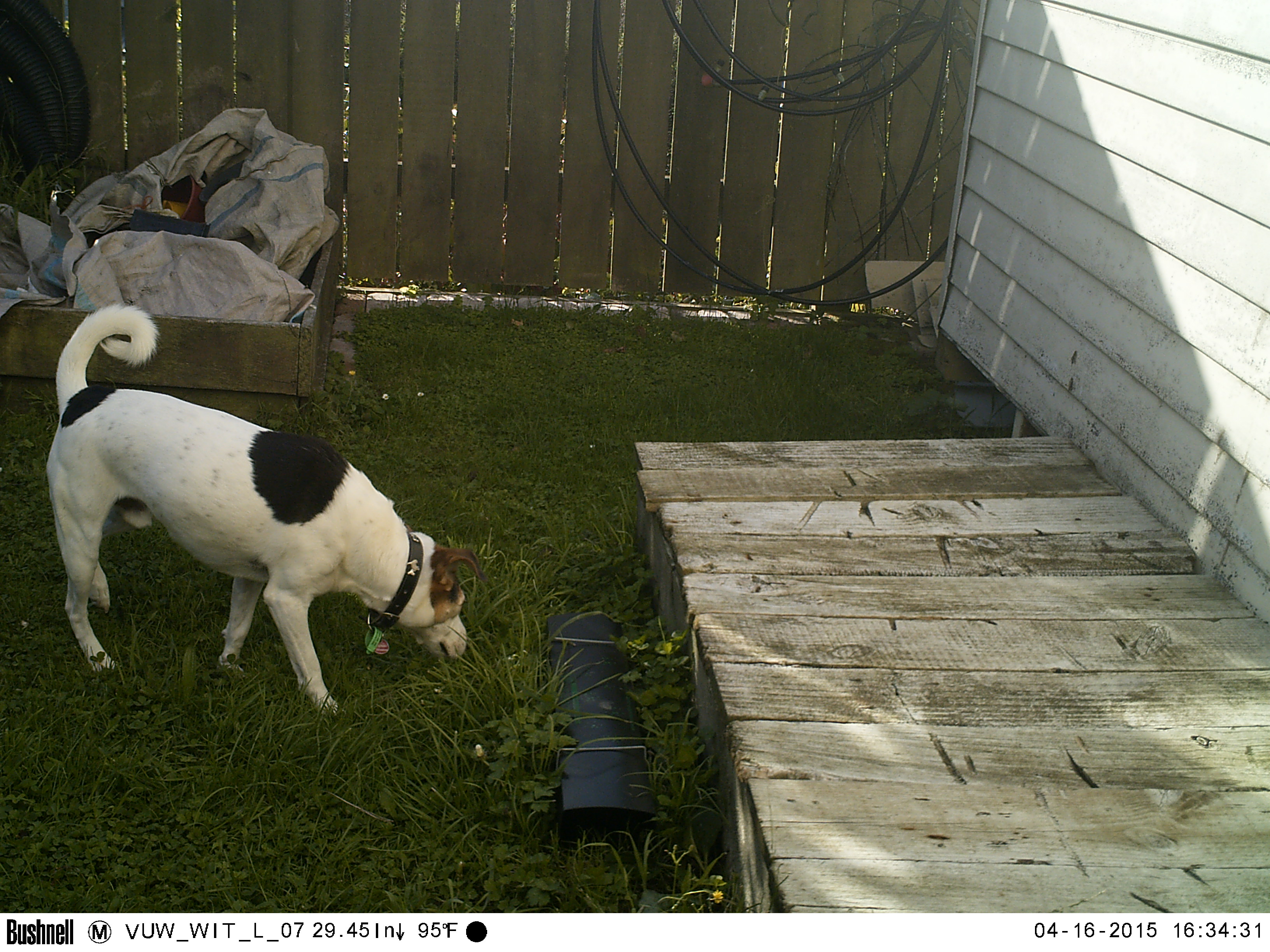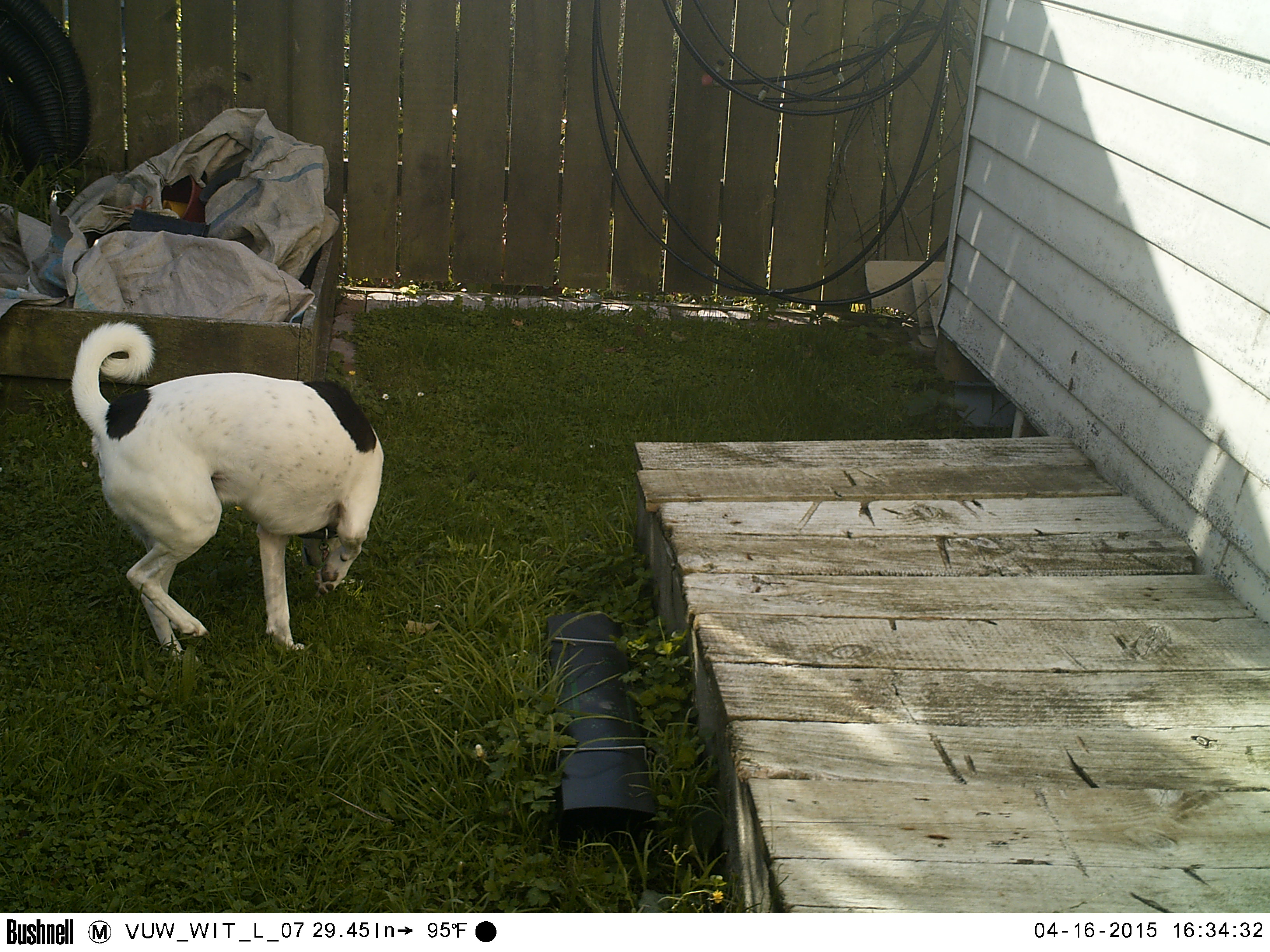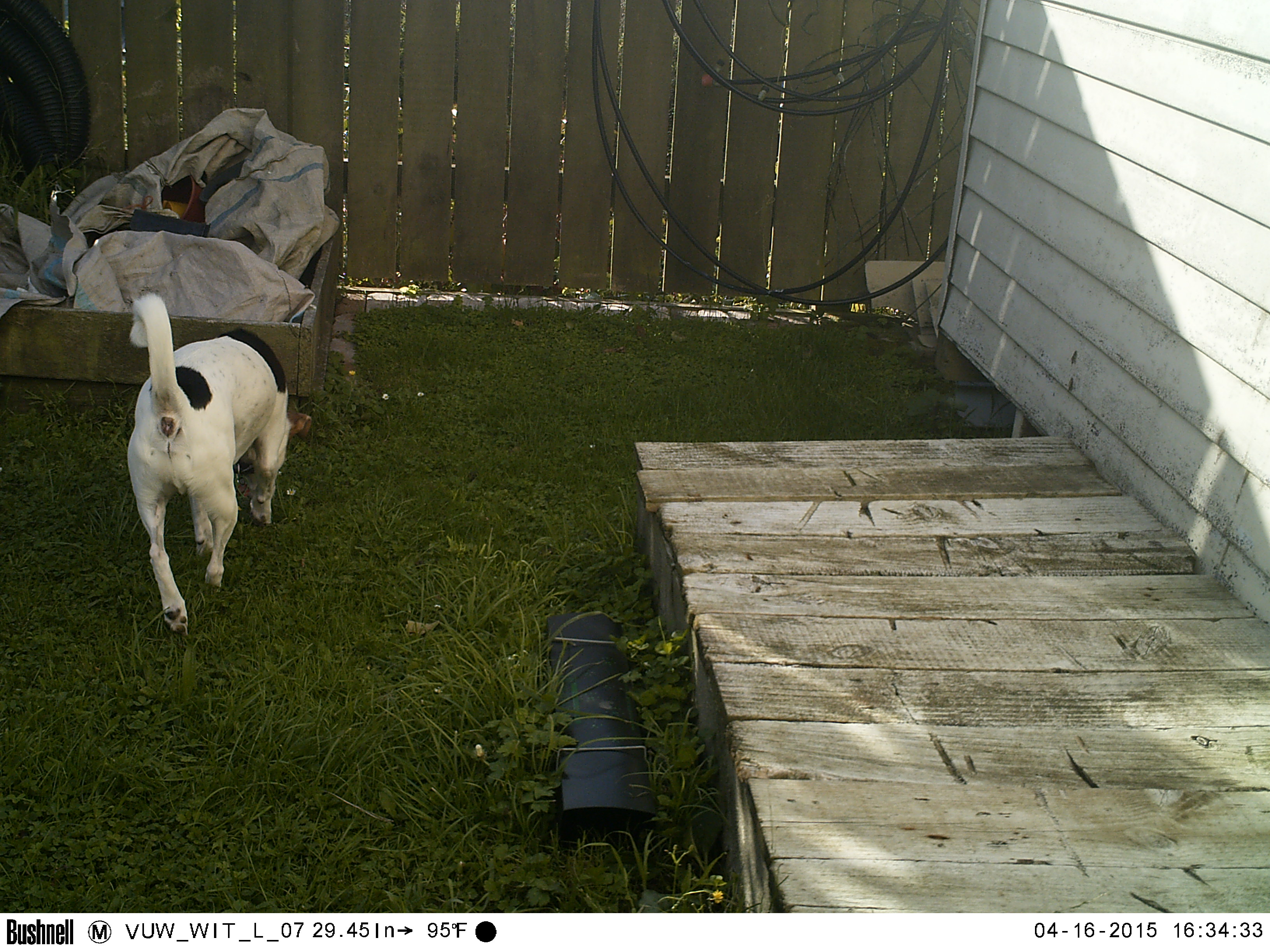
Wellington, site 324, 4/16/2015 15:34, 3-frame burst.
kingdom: Animalia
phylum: Chordata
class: Mammalia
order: Carnivora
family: Canidae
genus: Canis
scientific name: Canis familiaris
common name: dog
Dog (Canis familiaris).